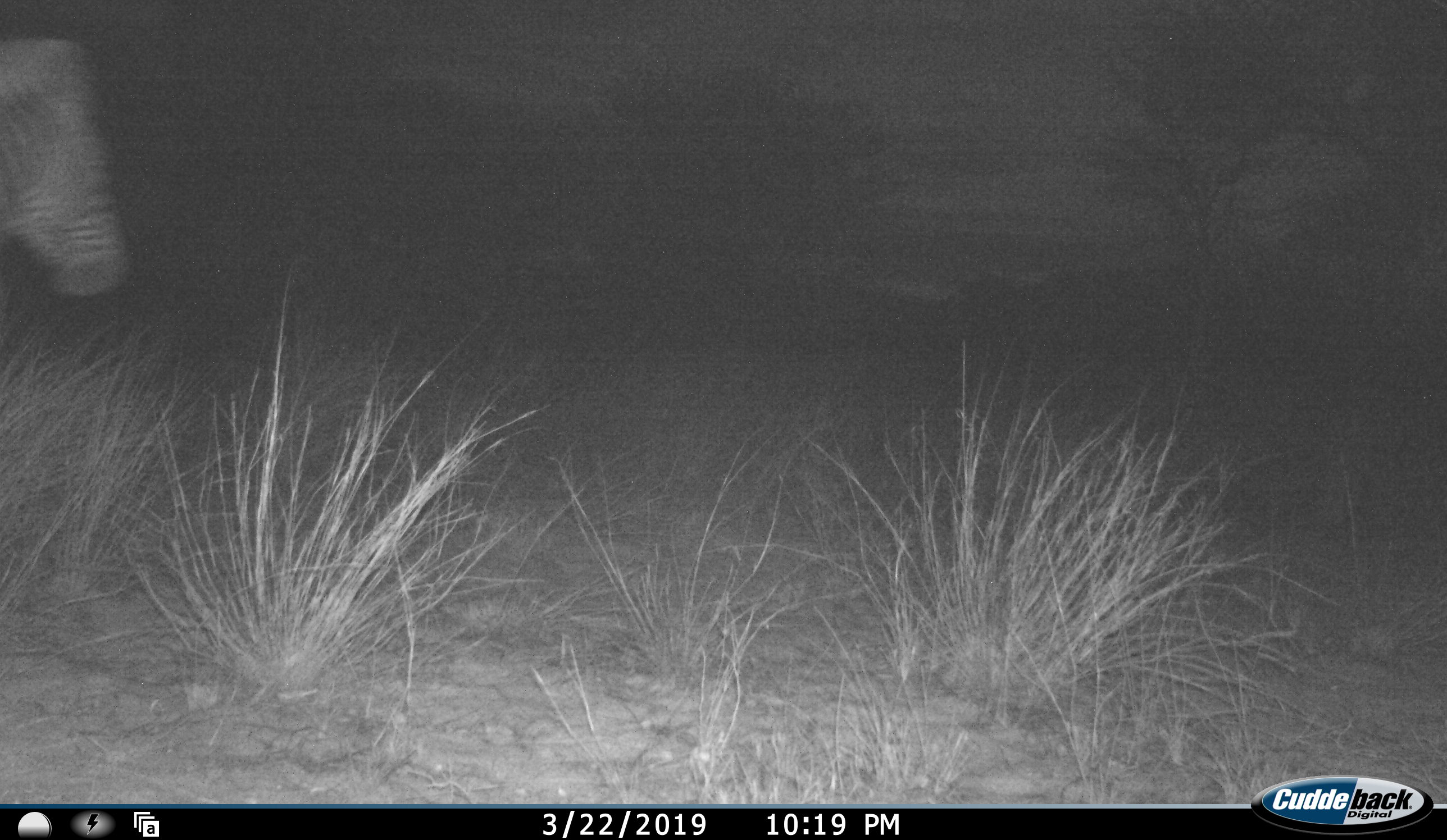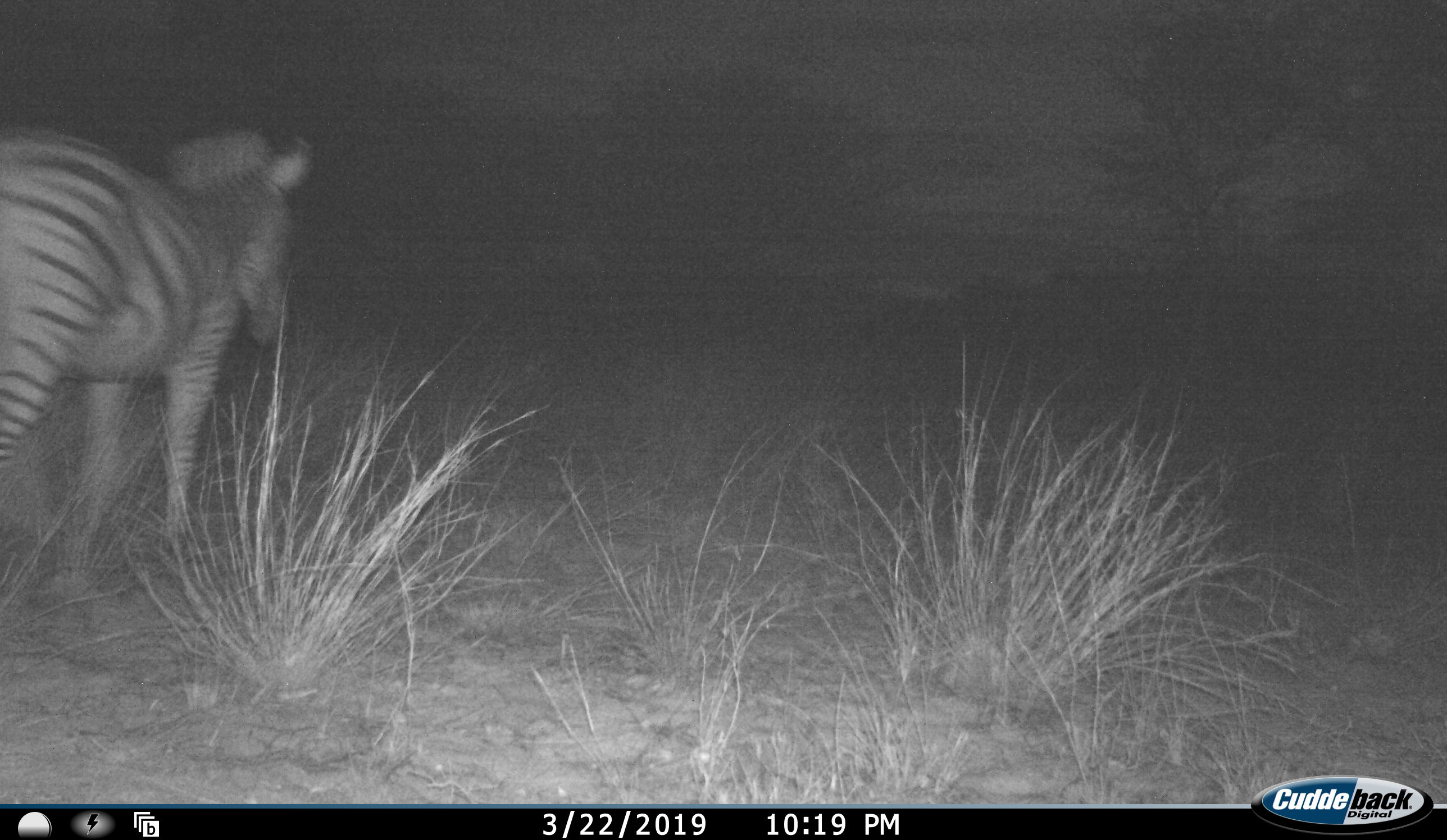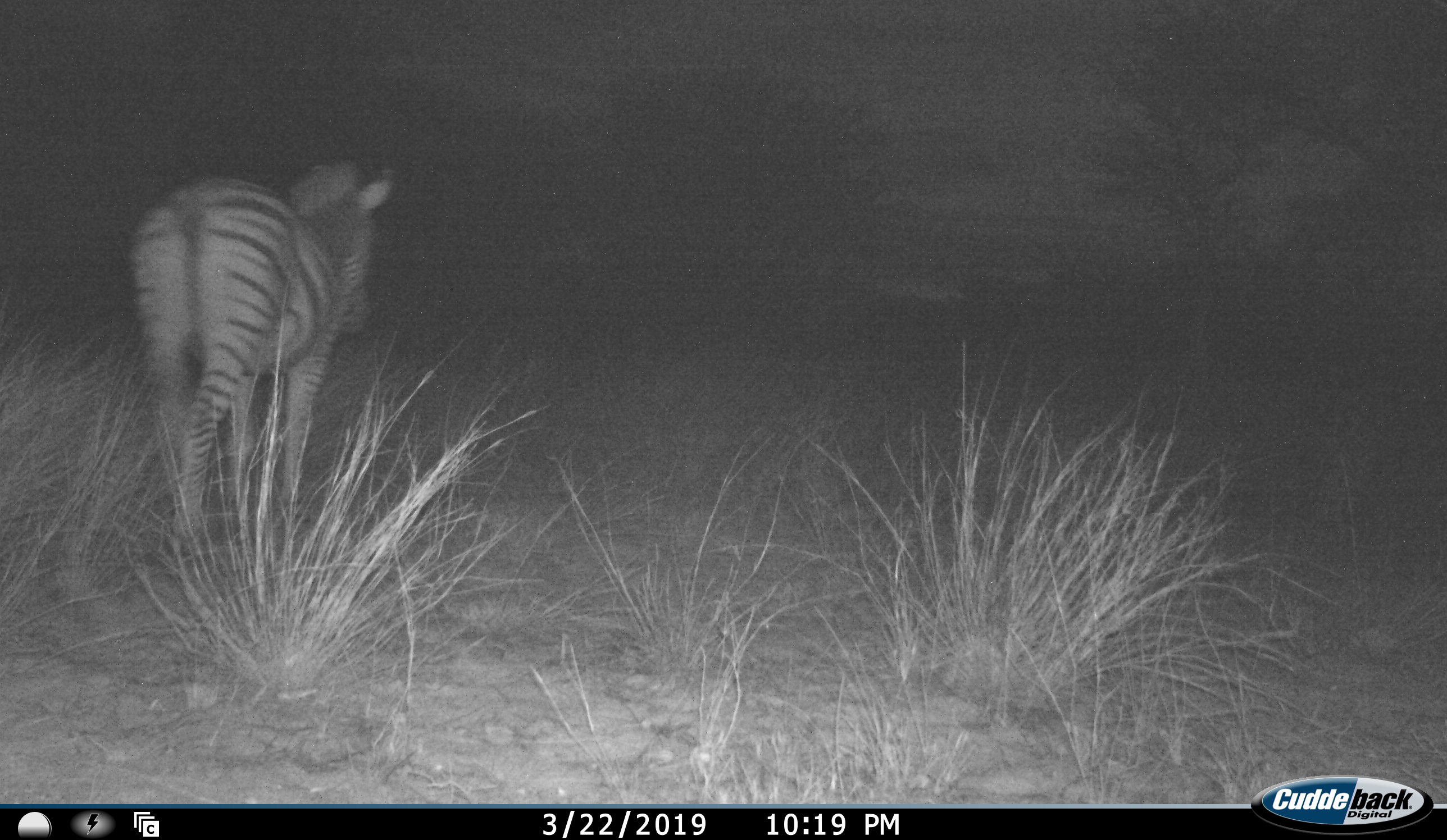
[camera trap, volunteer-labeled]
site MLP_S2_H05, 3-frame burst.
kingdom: Animalia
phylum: Chordata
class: Mammalia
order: Perissodactyla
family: Equidae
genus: Equus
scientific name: Equus quagga burchellii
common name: burchell's zebra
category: zebraburchells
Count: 1.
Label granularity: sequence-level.